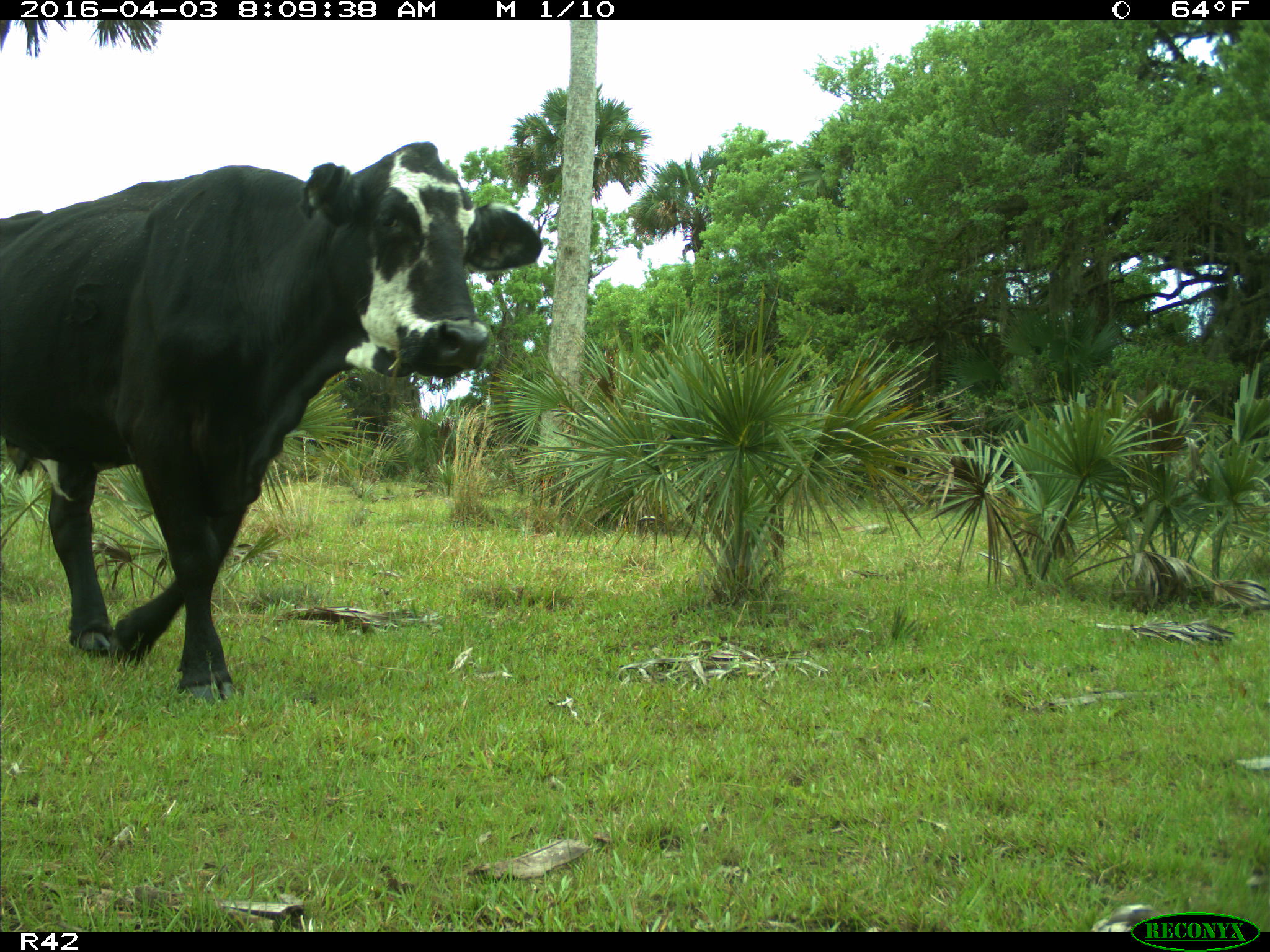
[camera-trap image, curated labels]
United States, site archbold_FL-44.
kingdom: Animalia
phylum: Chordata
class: Mammalia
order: Artiodactyla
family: Bovidae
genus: Bos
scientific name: Bos taurus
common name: domestic cow